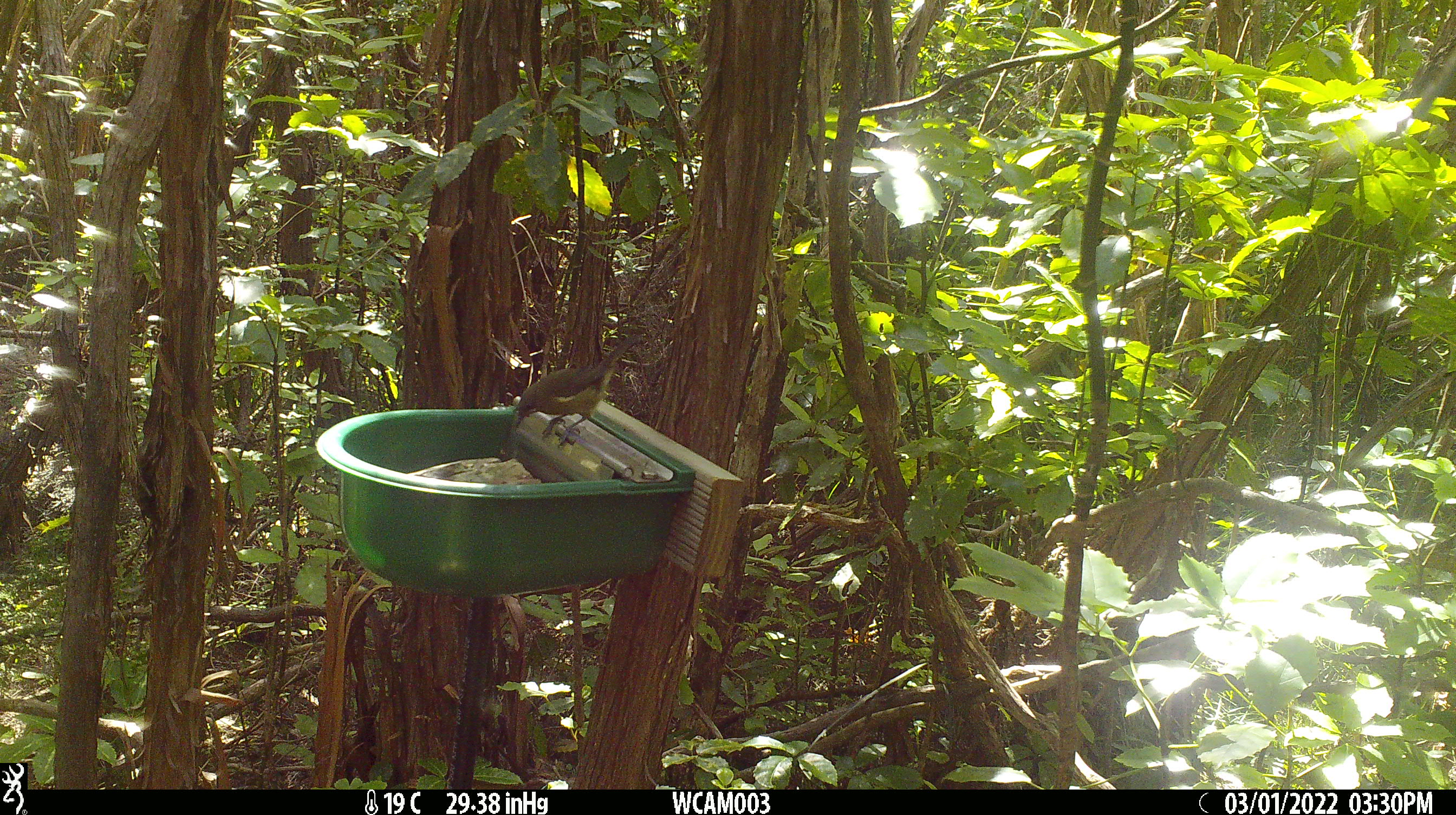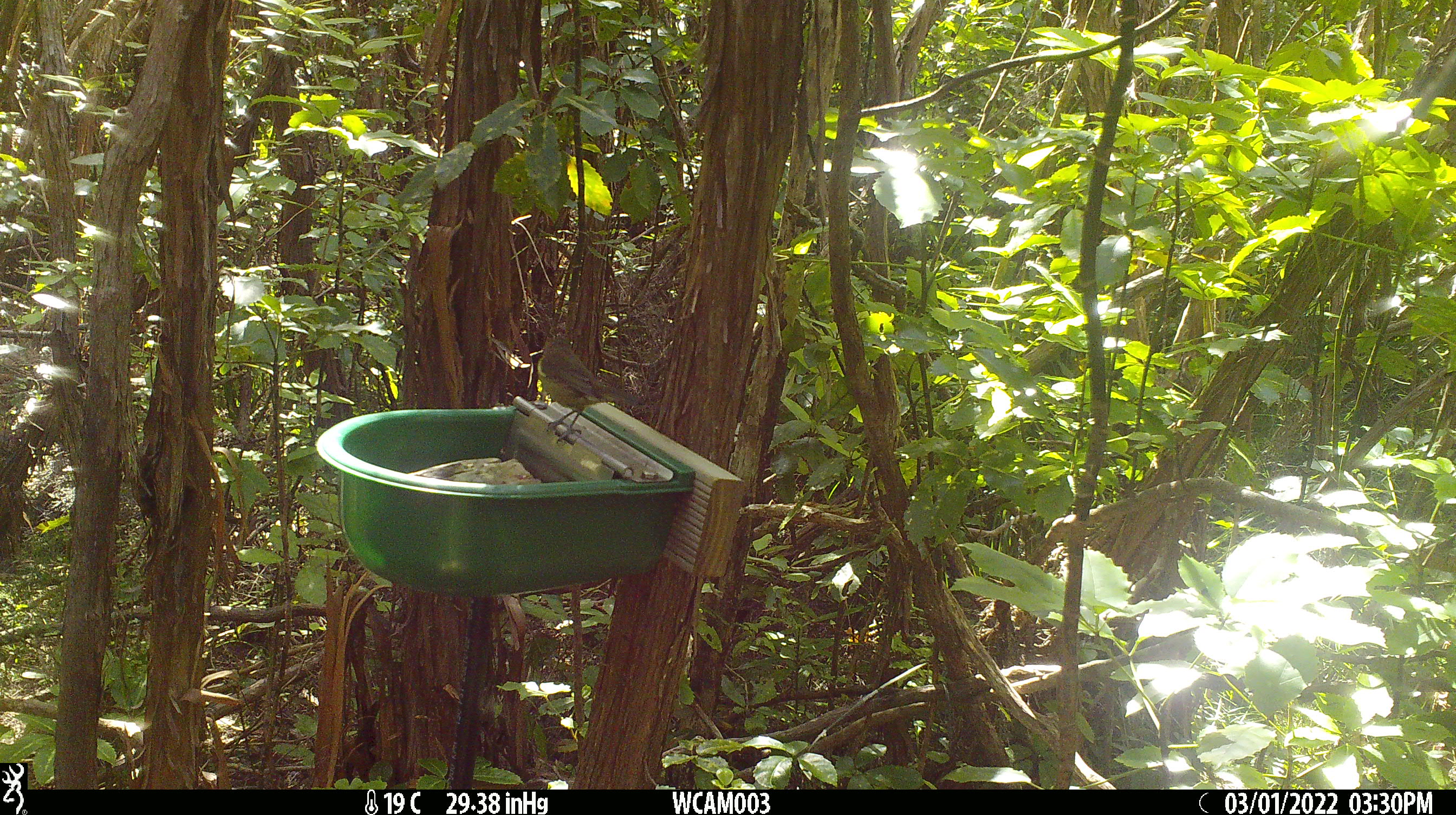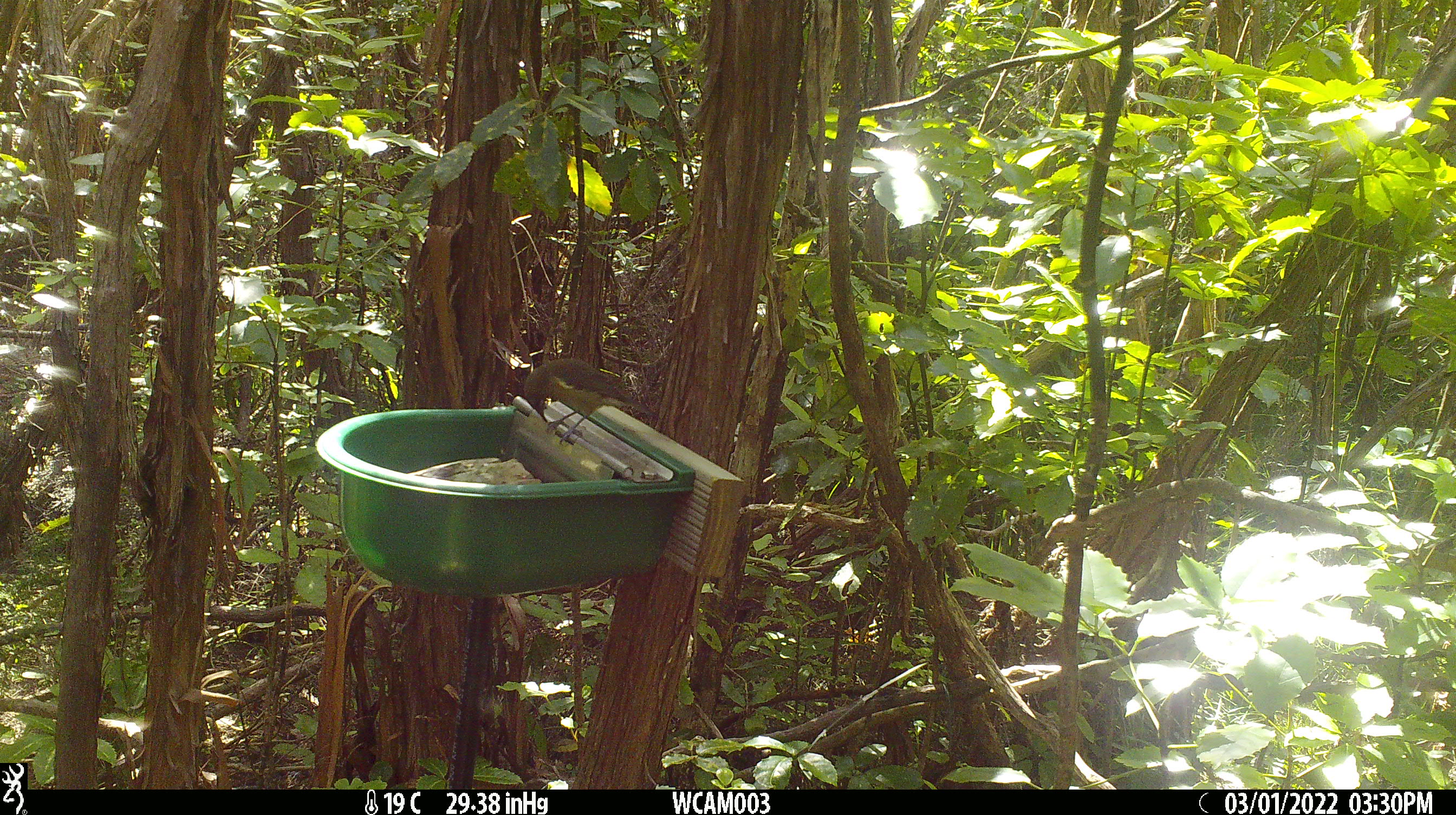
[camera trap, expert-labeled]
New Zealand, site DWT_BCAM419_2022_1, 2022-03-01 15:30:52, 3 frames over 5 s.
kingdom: Animalia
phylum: Chordata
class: Aves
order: Passeriformes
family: Meliphagidae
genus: Anthornis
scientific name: Anthornis melanura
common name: new zealand bellbird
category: bellbird